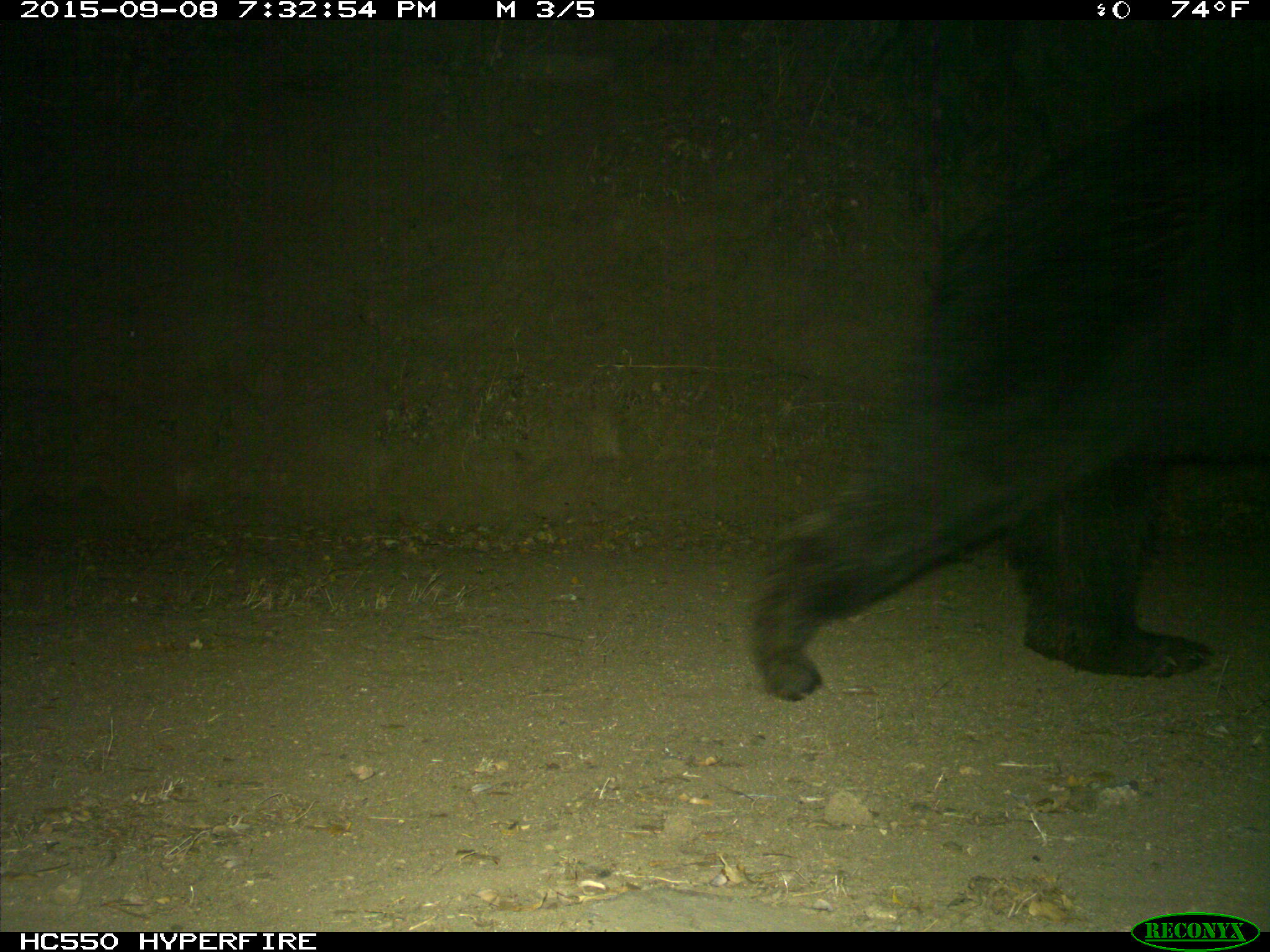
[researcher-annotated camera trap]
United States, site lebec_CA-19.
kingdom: Animalia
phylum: Chordata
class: Mammalia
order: Carnivora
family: Ursidae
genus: Ursus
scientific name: Ursus americanus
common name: american black bear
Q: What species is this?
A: Ursus americanus (american black bear).